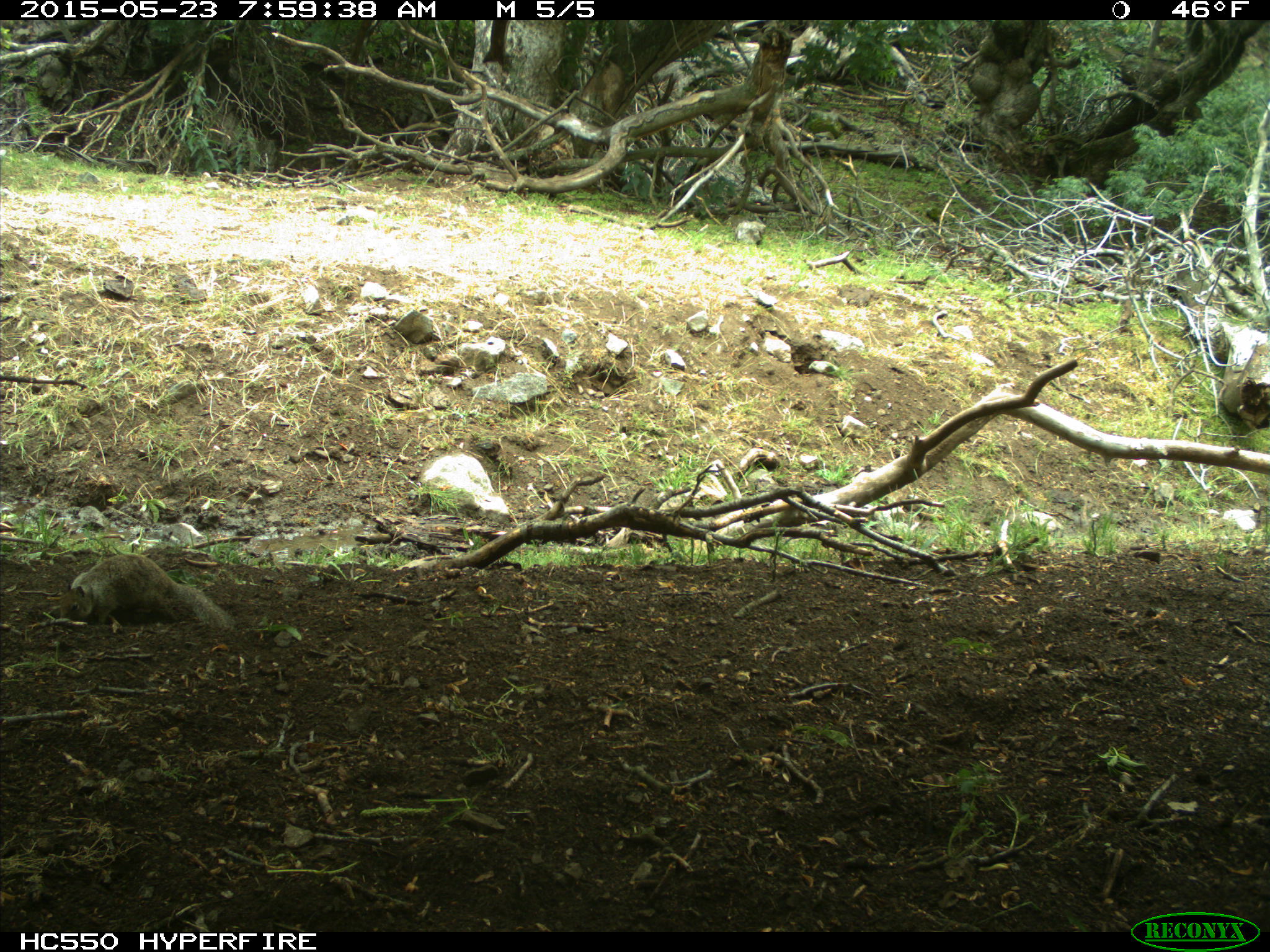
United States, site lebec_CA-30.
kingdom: Animalia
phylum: Chordata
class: Mammalia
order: Rodentia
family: Sciuridae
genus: Otospermophilus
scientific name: Otospermophilus beecheyi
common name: california ground squirrel